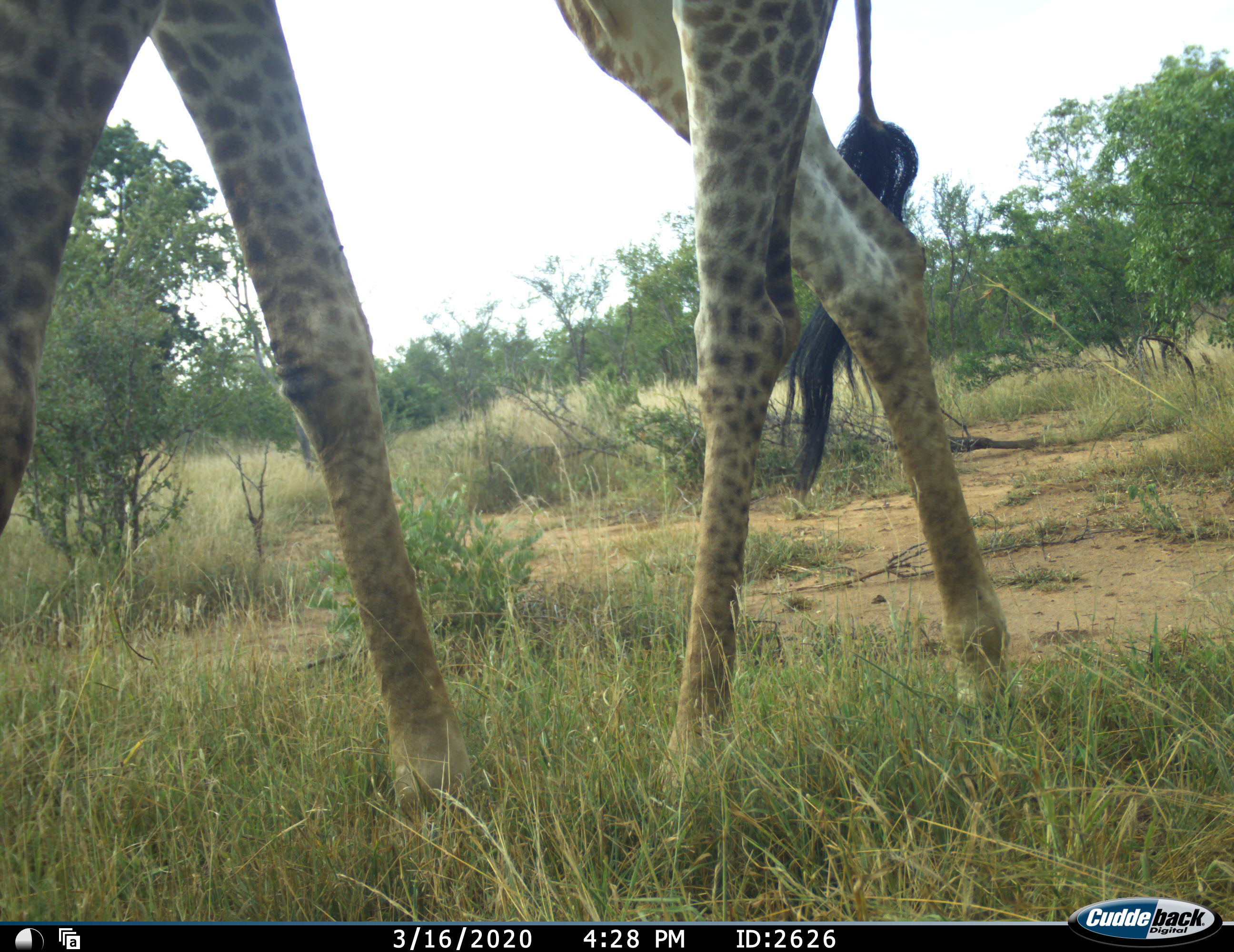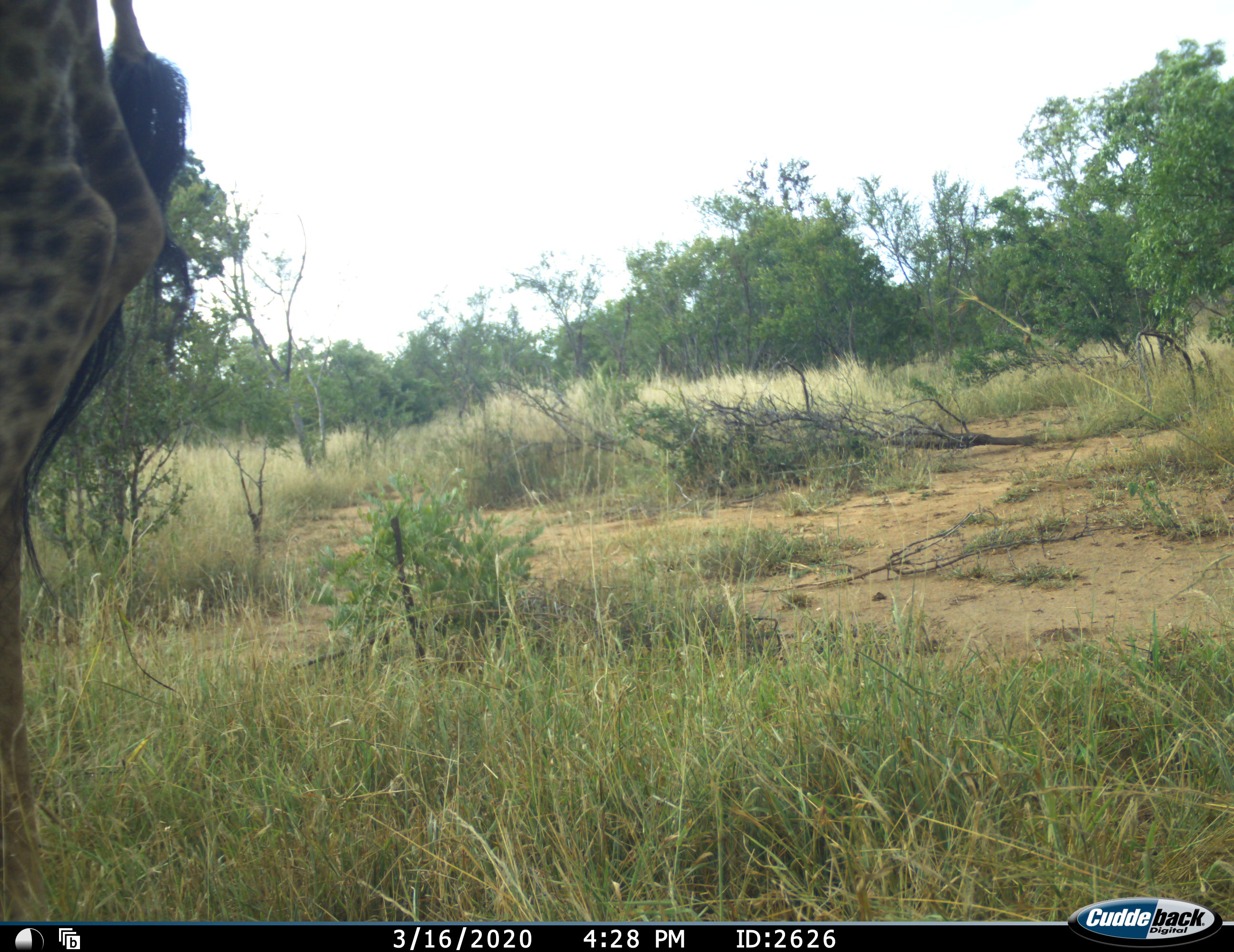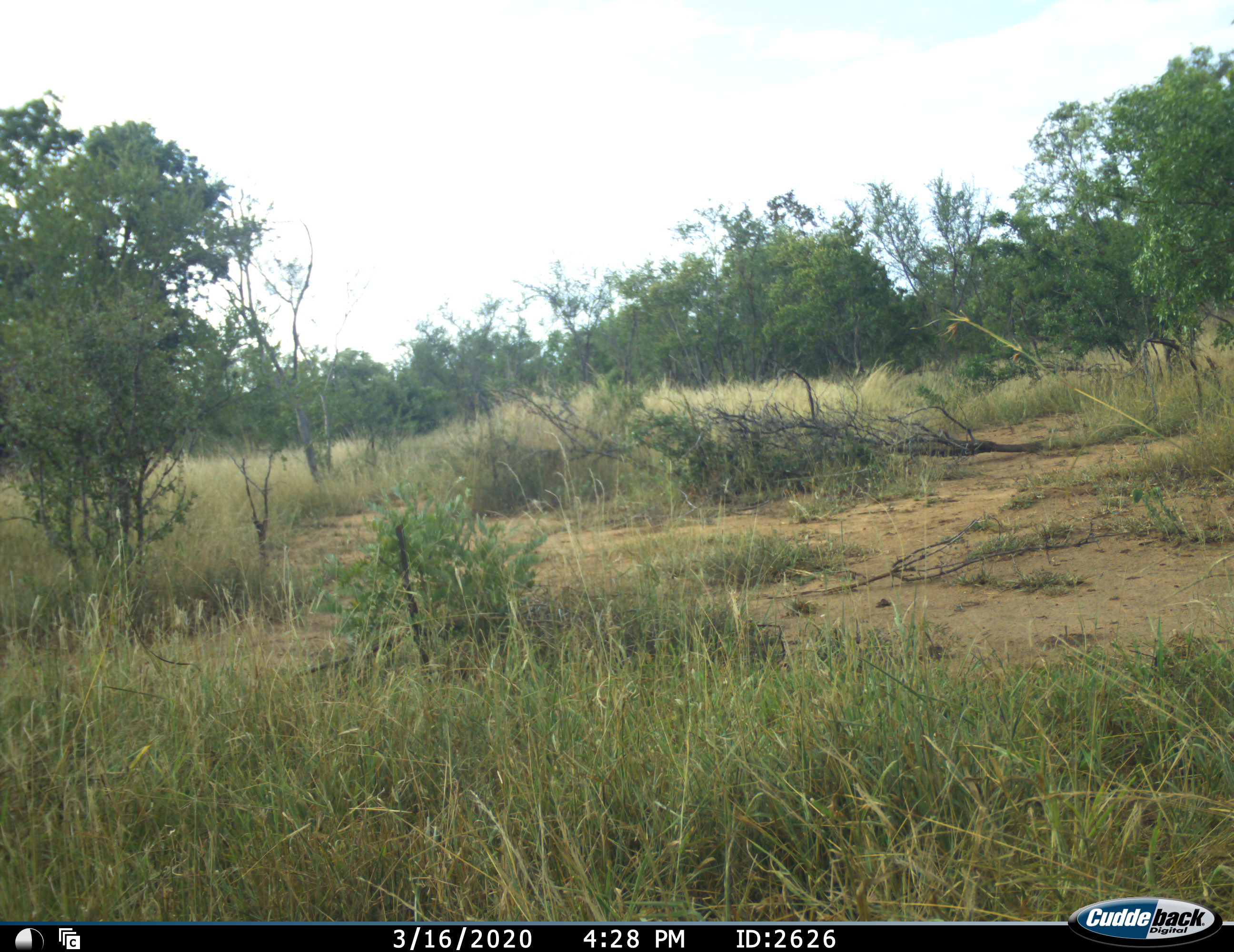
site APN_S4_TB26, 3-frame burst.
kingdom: Animalia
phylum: Chordata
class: Mammalia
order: Artiodactyla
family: Giraffidae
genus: Giraffa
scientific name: Giraffa camelopardalis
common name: giraffe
Giraffe (Giraffa camelopardalis), count 1. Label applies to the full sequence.